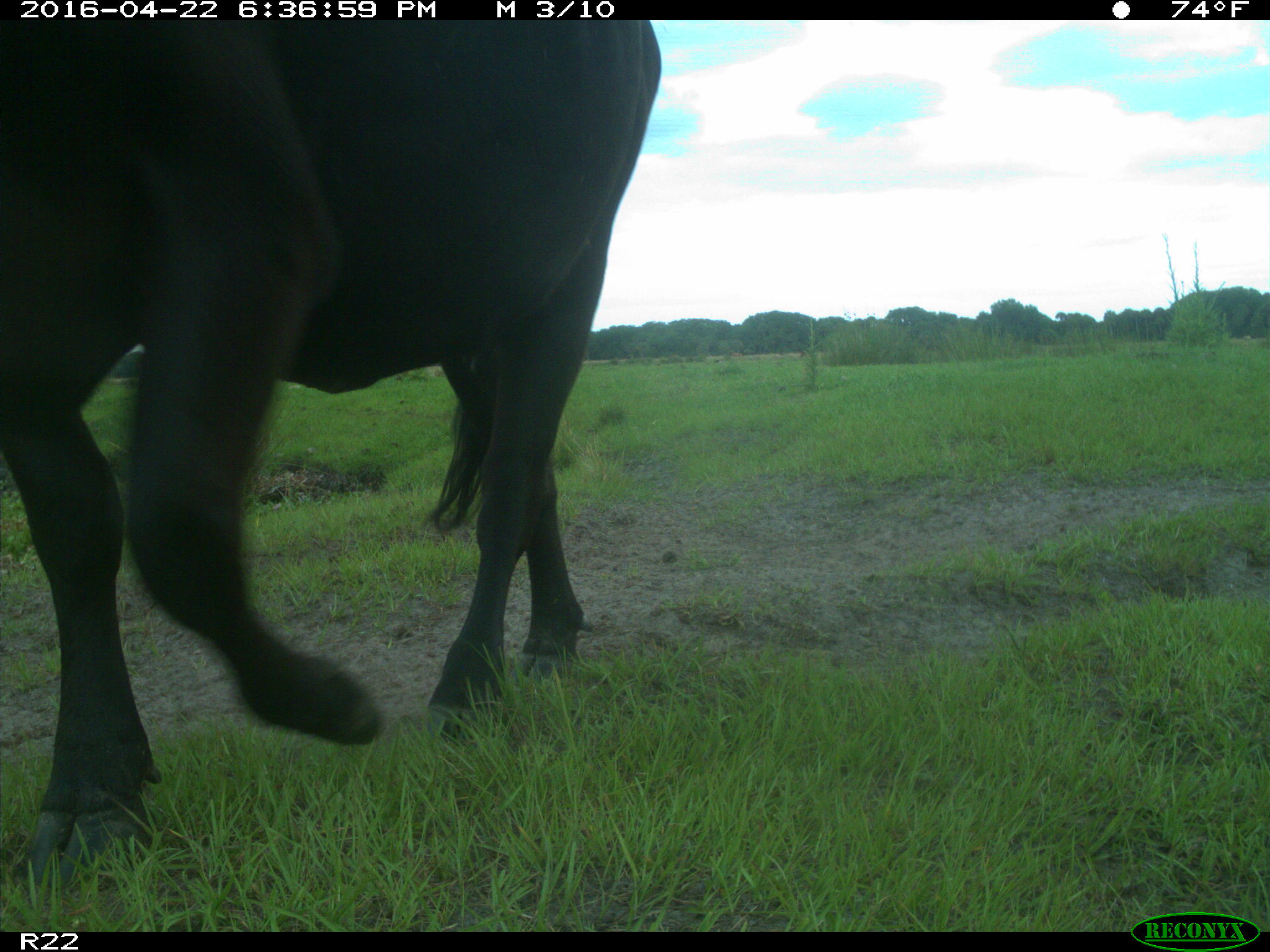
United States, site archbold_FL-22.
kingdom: Animalia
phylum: Chordata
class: Mammalia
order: Artiodactyla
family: Bovidae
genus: Bos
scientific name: Bos taurus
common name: domestic cow